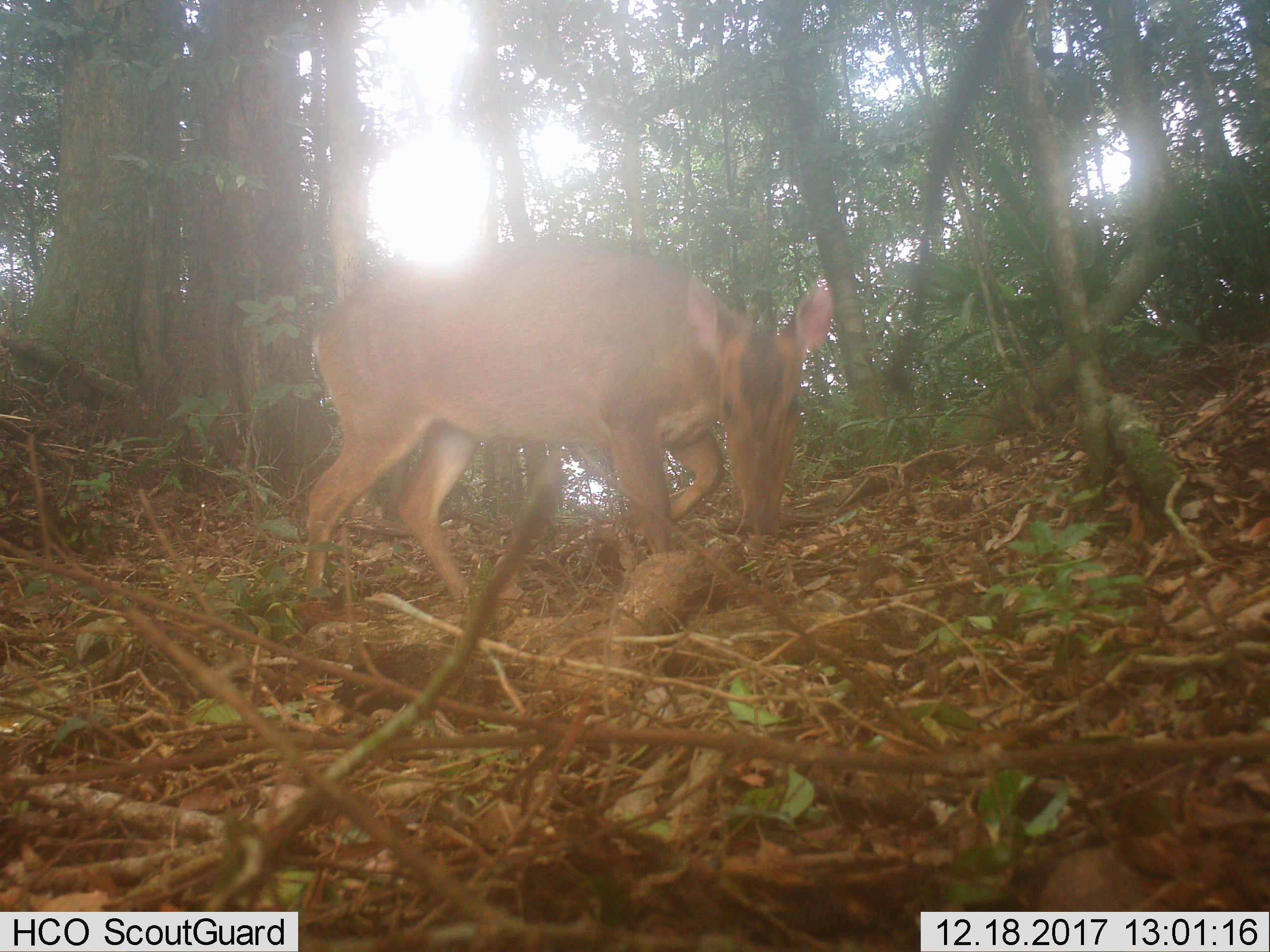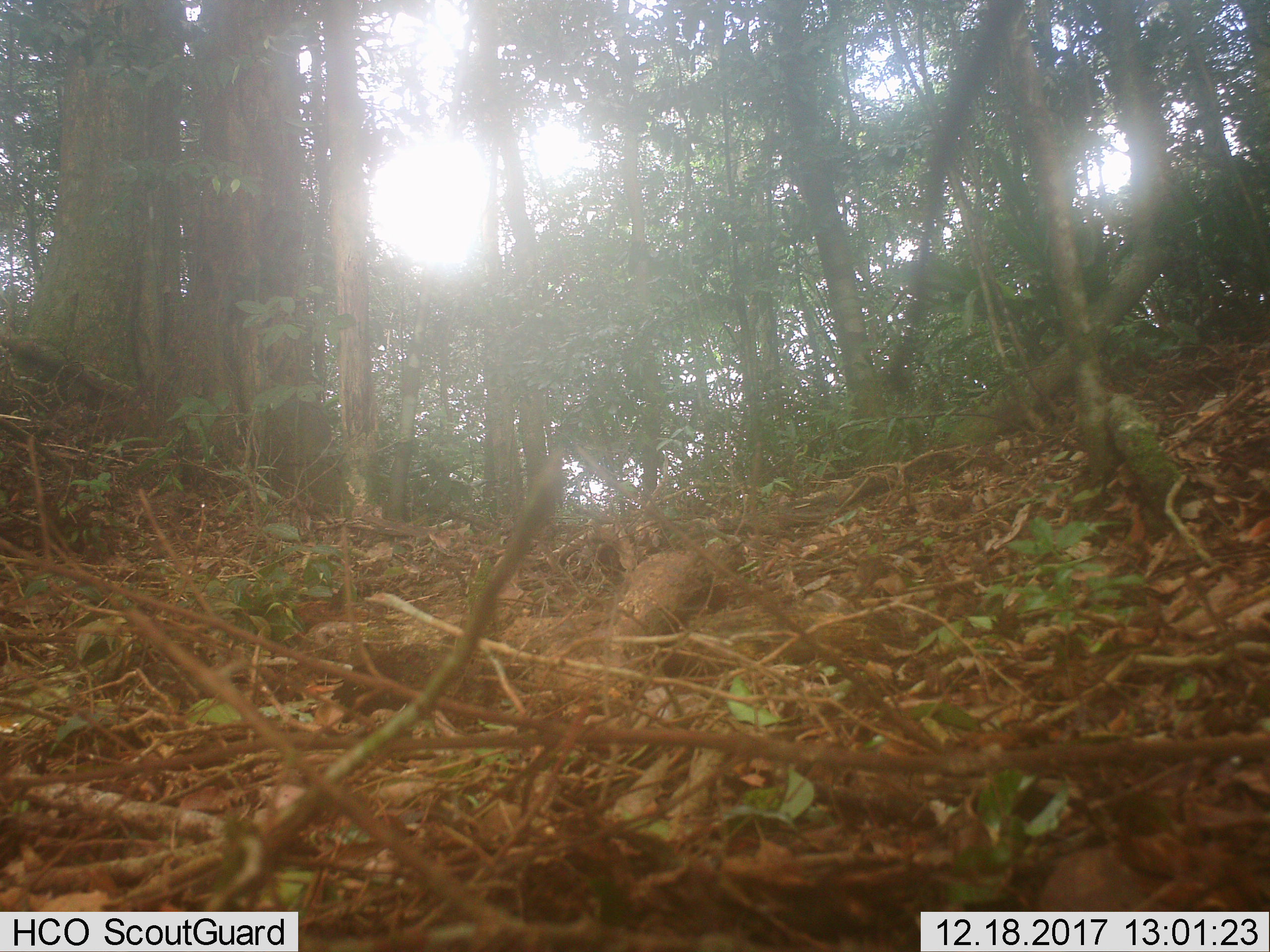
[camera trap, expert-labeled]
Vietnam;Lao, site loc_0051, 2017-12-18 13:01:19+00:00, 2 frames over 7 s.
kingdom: Animalia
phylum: Chordata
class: Mammalia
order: Artiodactyla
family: Cervidae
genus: Muntiacus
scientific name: Muntiacus vuquangensis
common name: large-antlered muntjac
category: large antlered muntjac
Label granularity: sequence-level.